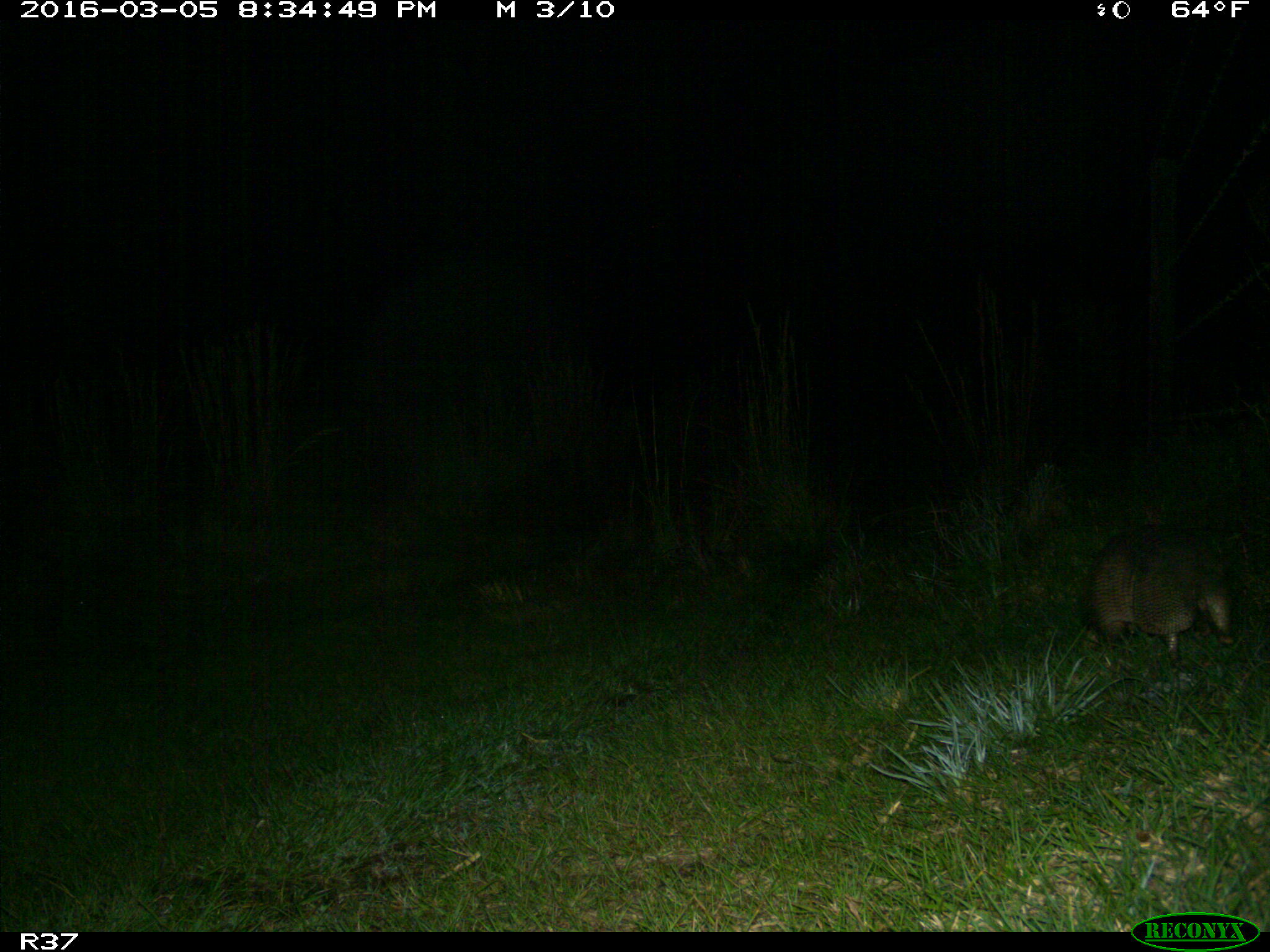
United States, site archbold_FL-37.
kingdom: Animalia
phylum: Chordata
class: Mammalia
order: Cingulata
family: Dasypodidae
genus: Dasypus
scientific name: Dasypus novemcinctus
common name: nine-banded armadillo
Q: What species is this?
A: Dasypus novemcinctus (nine-banded armadillo).